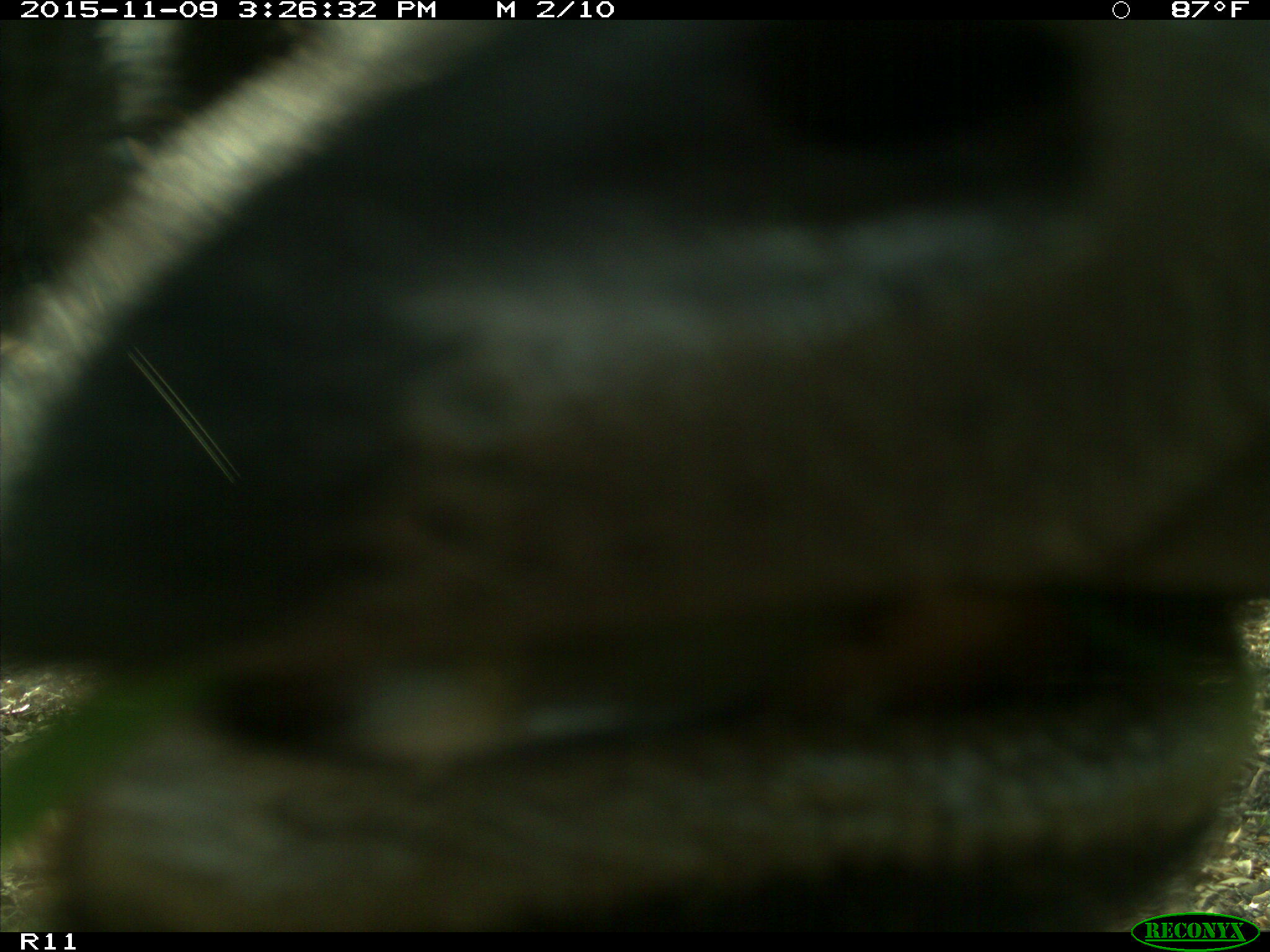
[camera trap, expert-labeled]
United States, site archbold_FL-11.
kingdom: Animalia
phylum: Chordata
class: Mammalia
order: Artiodactyla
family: Bovidae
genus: Bos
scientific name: Bos taurus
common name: domestic cow